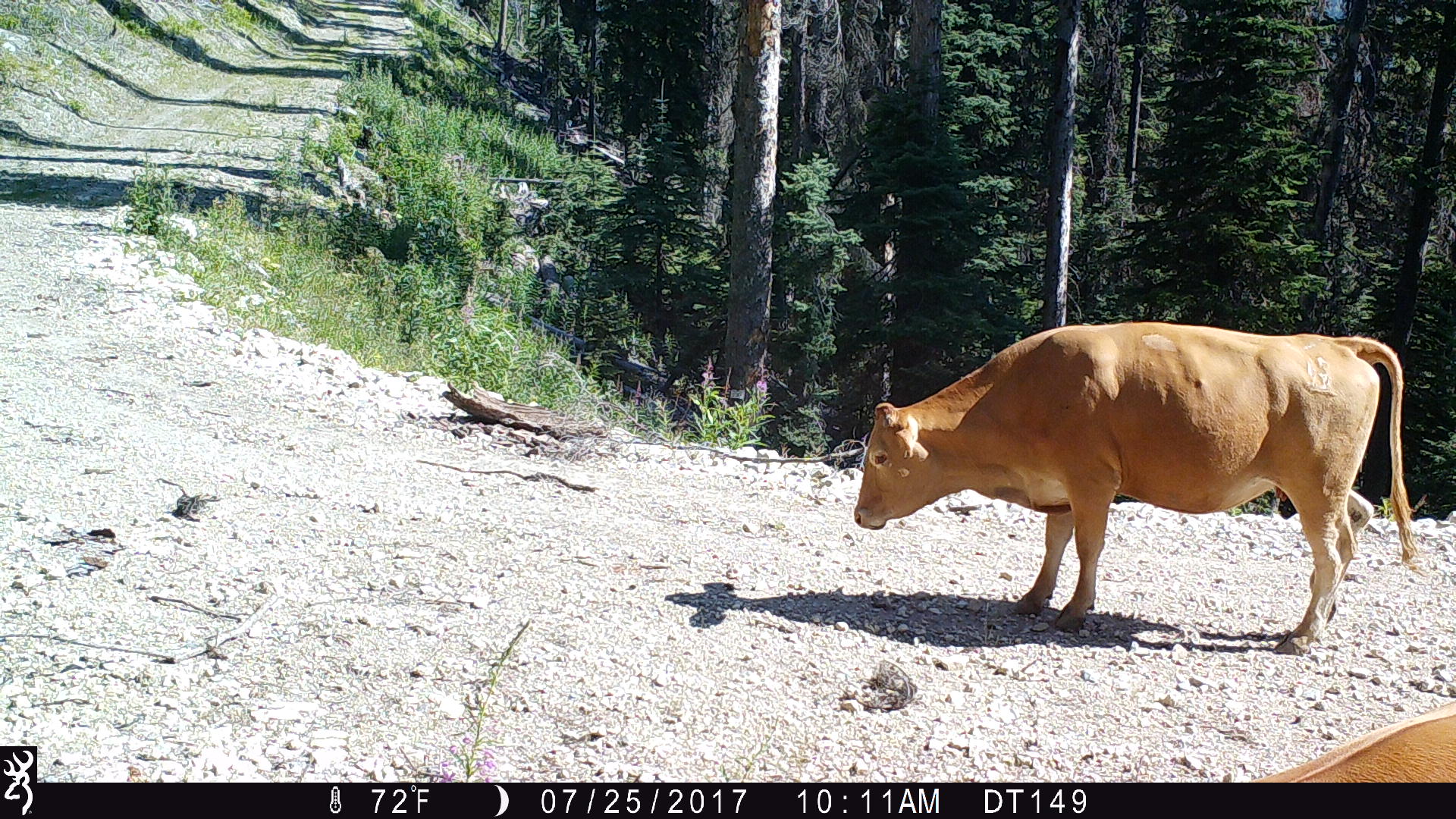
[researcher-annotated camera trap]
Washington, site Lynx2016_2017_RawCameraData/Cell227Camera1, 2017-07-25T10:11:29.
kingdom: Animalia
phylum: Chordata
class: Mammalia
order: Artiodactyla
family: Bovidae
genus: Bos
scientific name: Bos taurus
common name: domestic cattle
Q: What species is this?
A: Domestic cattle (Bos taurus).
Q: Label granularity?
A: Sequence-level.